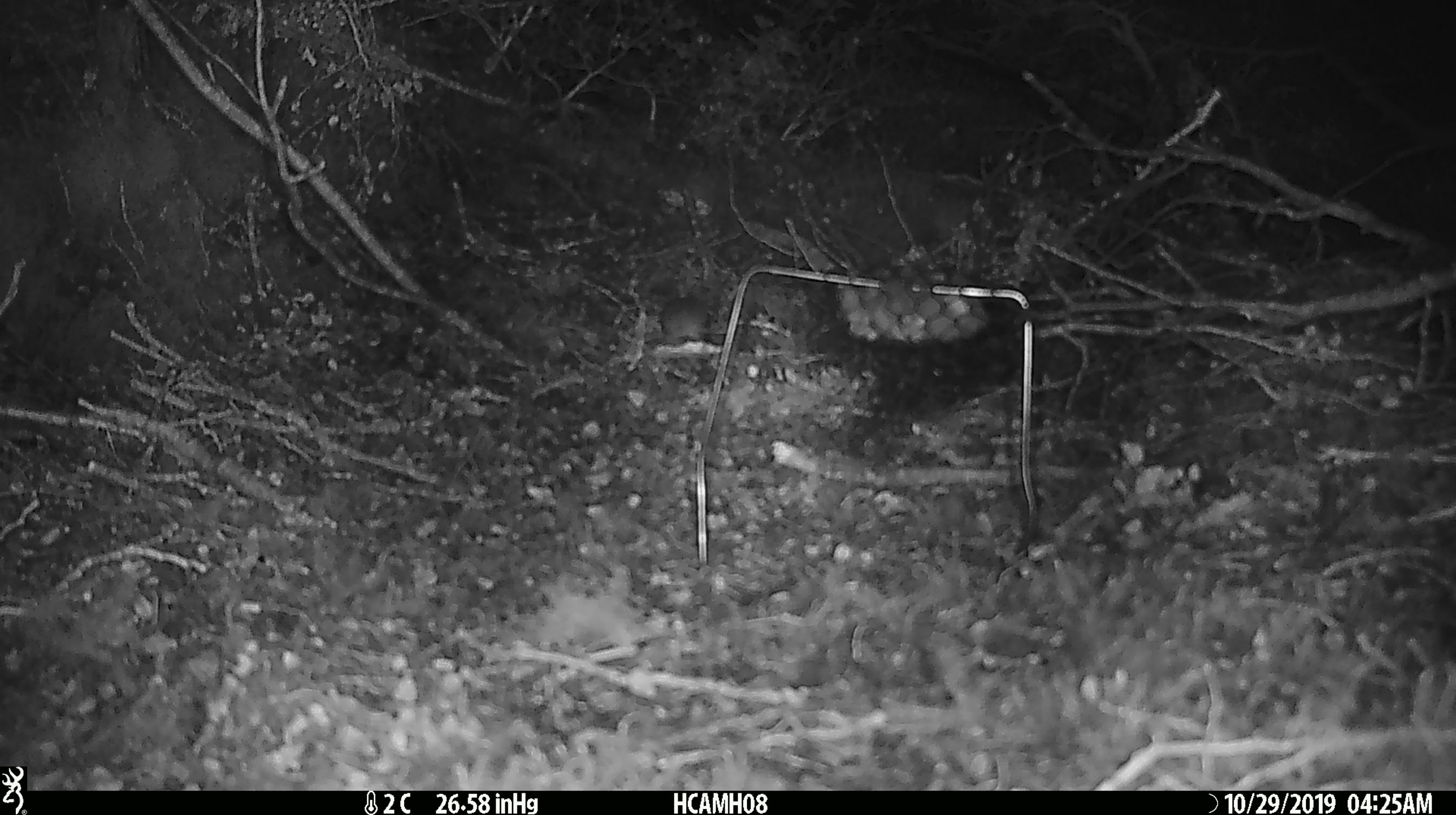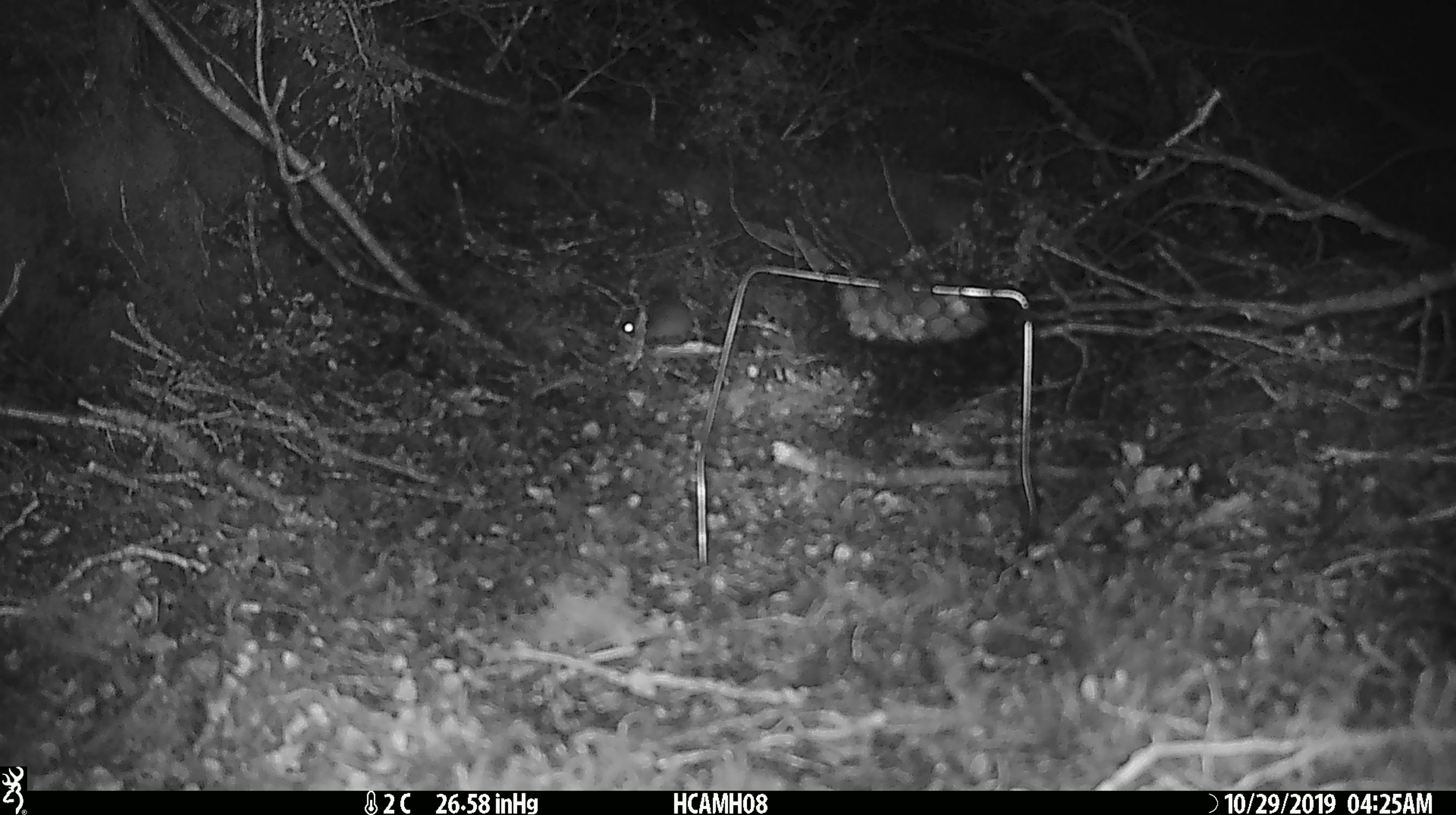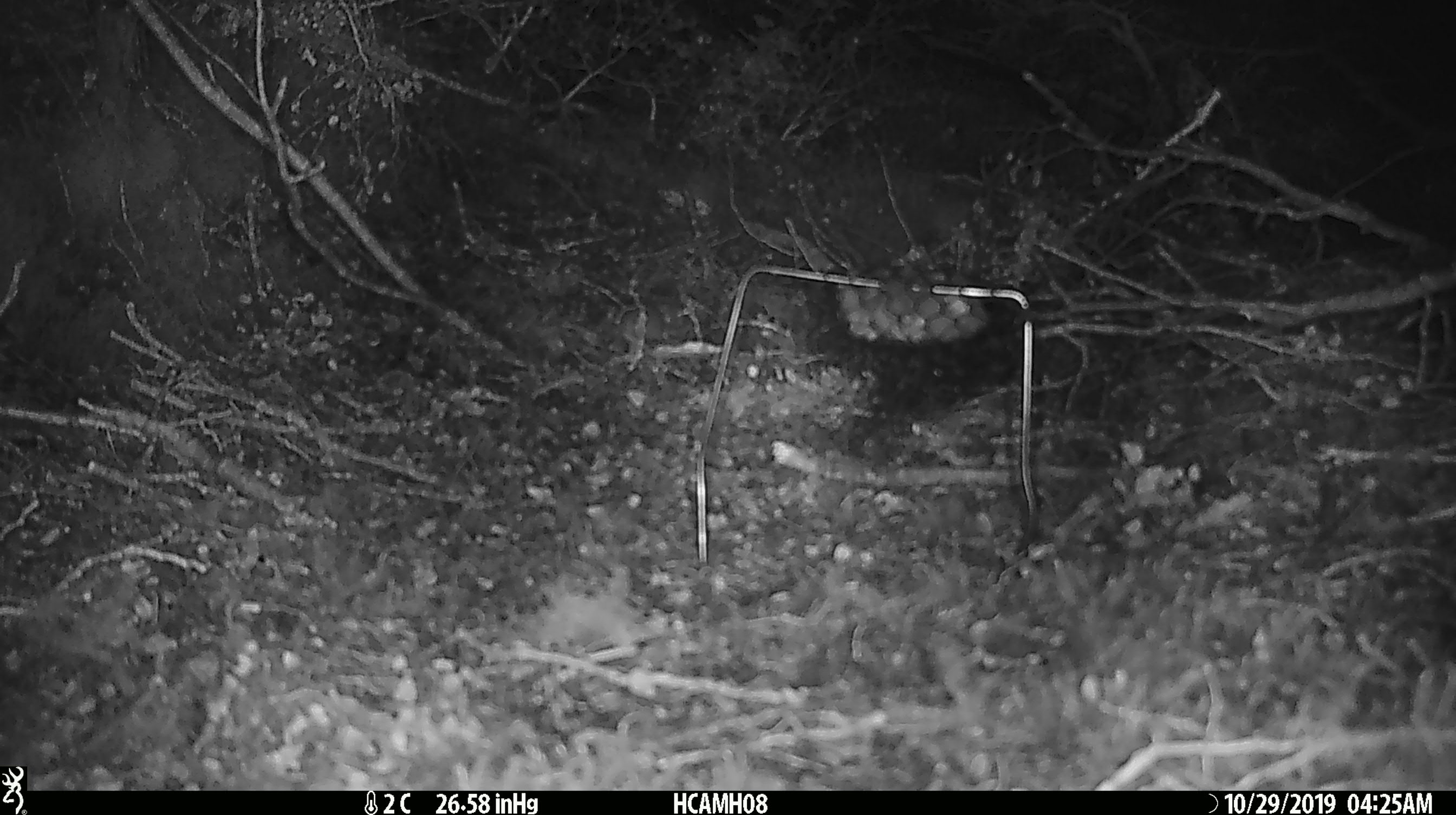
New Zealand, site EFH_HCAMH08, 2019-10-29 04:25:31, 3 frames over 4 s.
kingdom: Animalia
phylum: Chordata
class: Mammalia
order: Rodentia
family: Muridae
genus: Mus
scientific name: Mus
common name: mouse